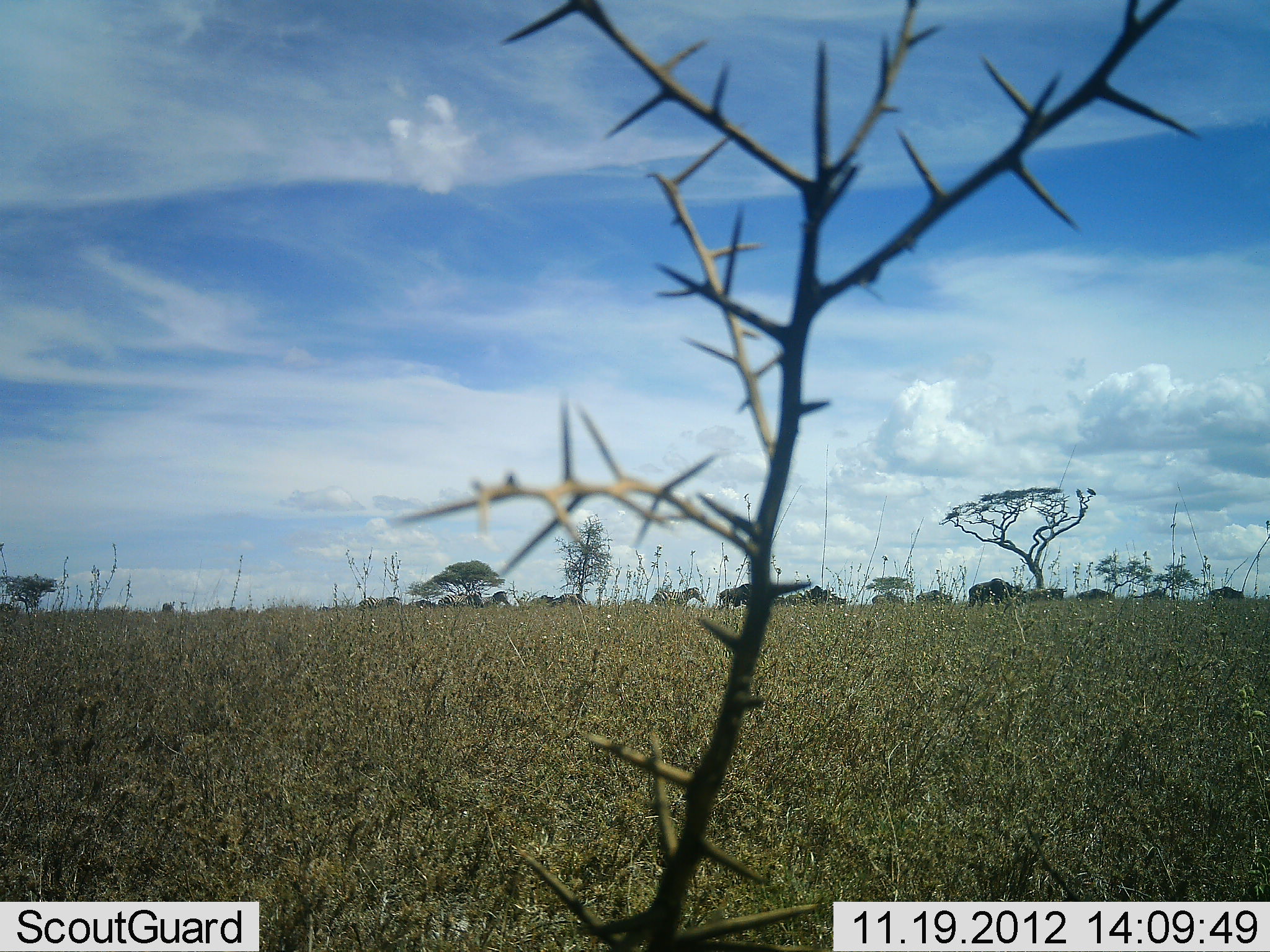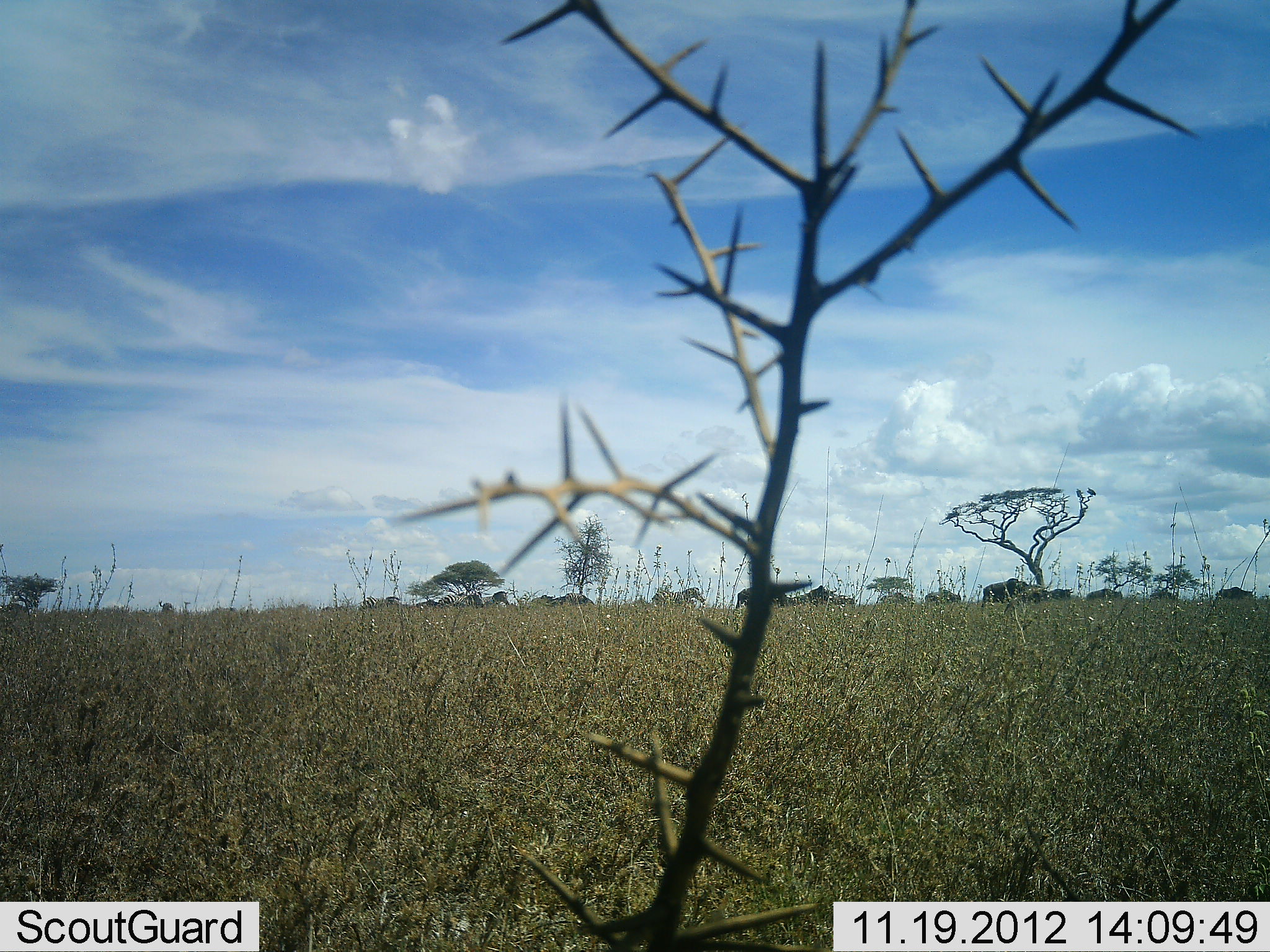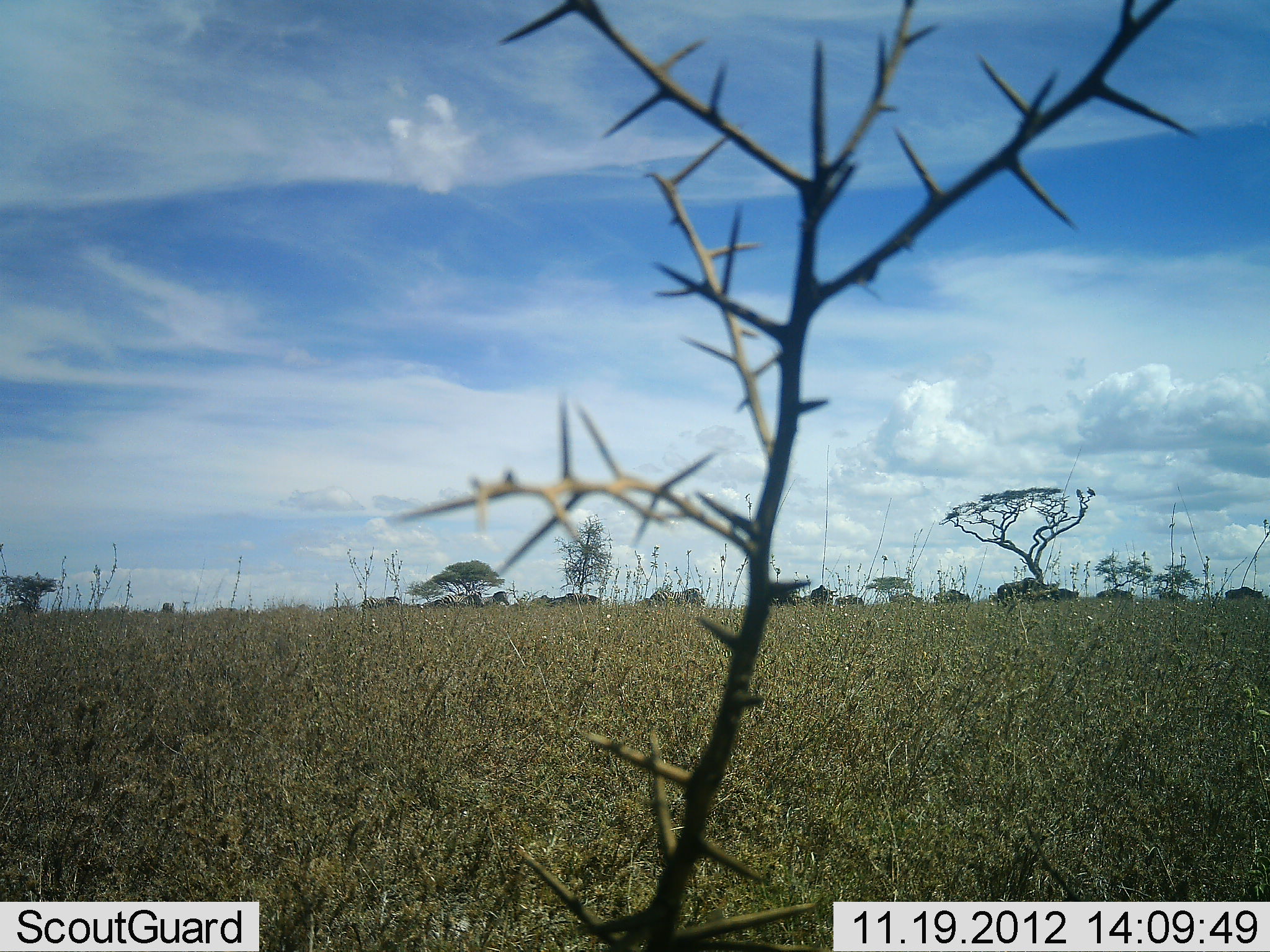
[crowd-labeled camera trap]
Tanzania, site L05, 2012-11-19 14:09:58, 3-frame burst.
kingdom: Animalia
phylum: Chordata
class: Mammalia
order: Artiodactyla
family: Bovidae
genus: Connochaetes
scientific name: Connochaetes taurinus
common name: blue wildebeest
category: wildebeest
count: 11-50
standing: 7%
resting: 0%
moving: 100%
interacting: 0%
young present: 0%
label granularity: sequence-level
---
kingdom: Animalia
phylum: Chordata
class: Mammalia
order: Perissodactyla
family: Equidae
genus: Equus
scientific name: Equus quagga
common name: plains zebra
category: zebra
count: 4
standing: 67%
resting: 0%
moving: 33%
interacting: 0%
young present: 0%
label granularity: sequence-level